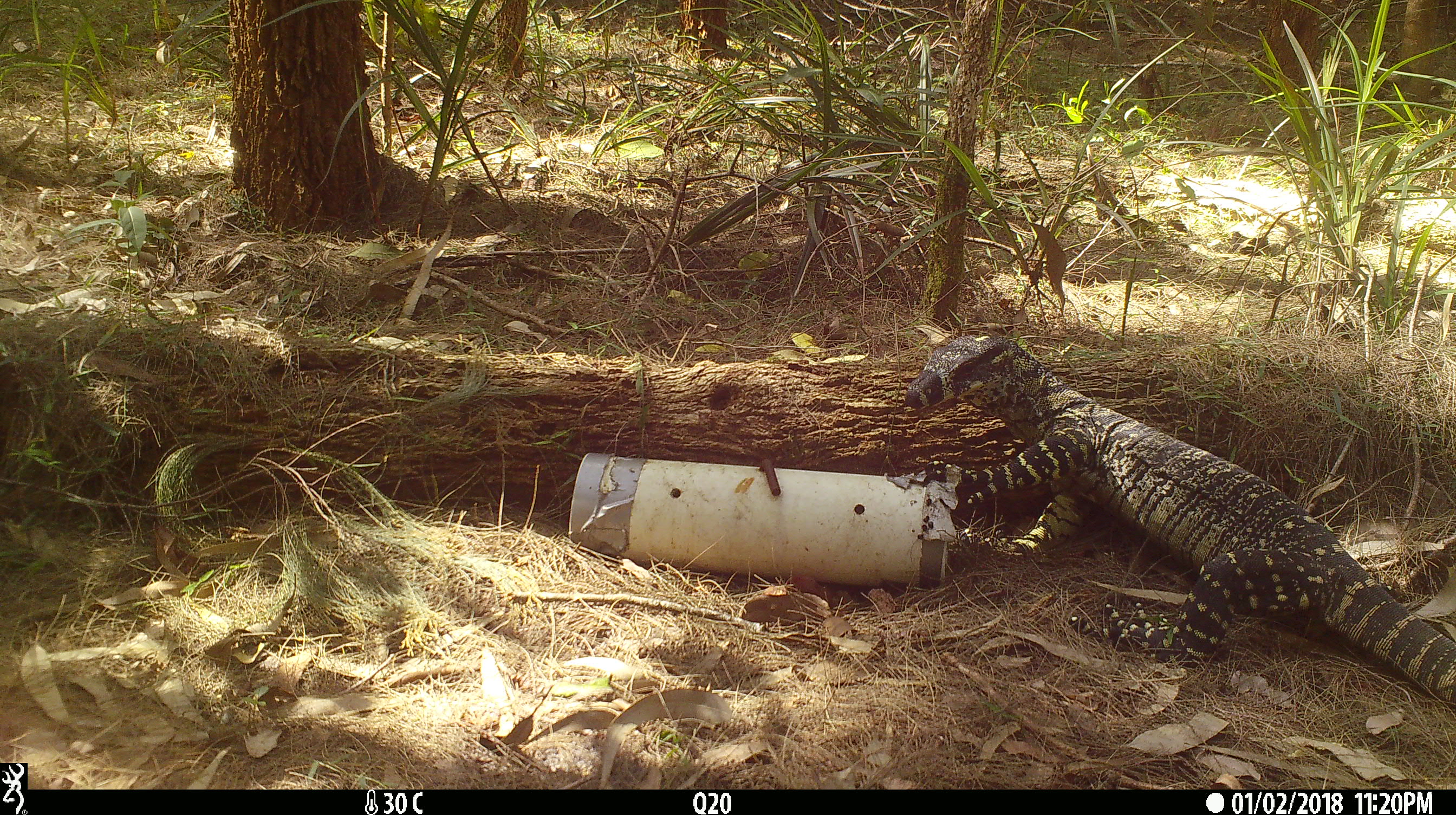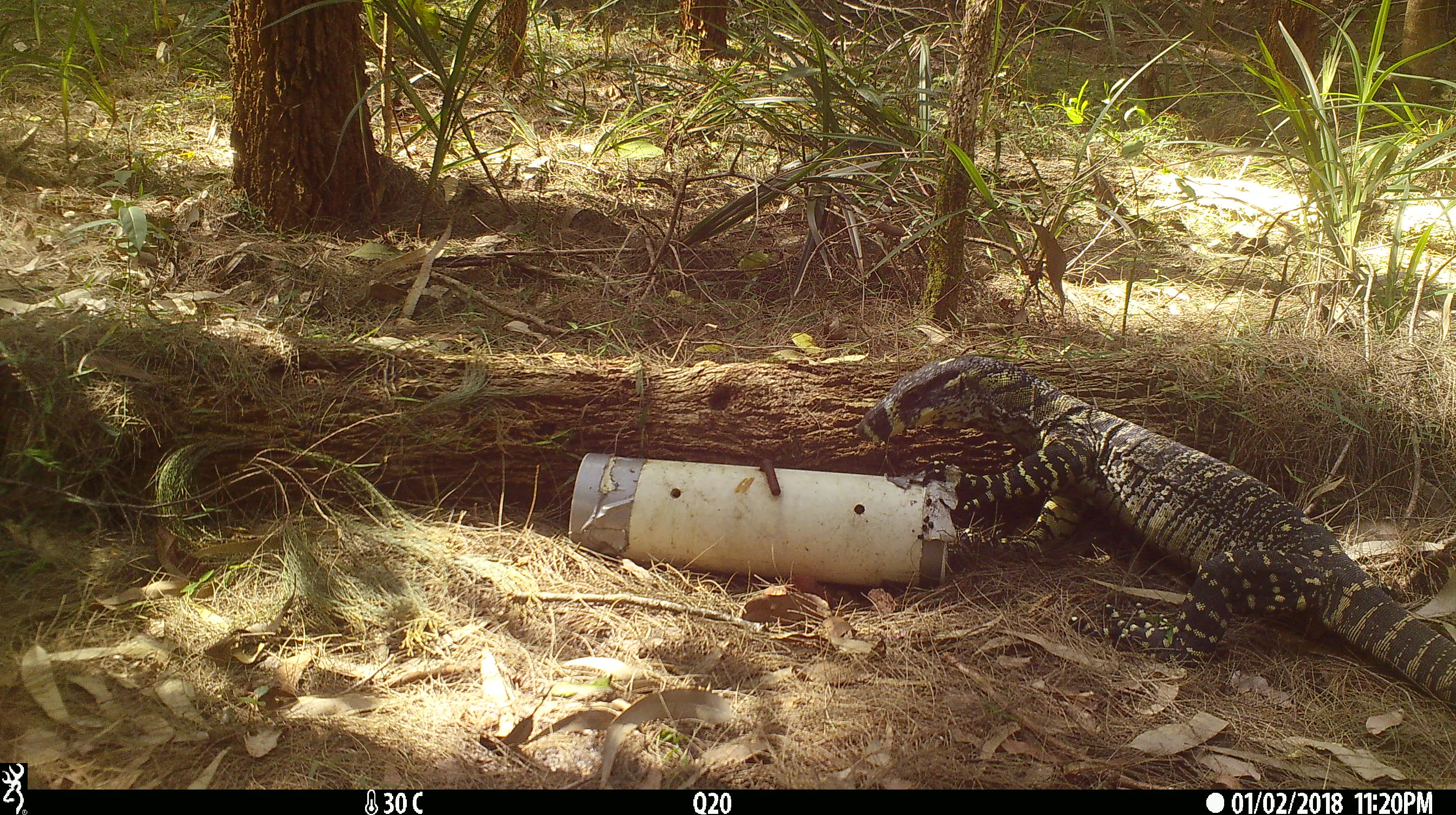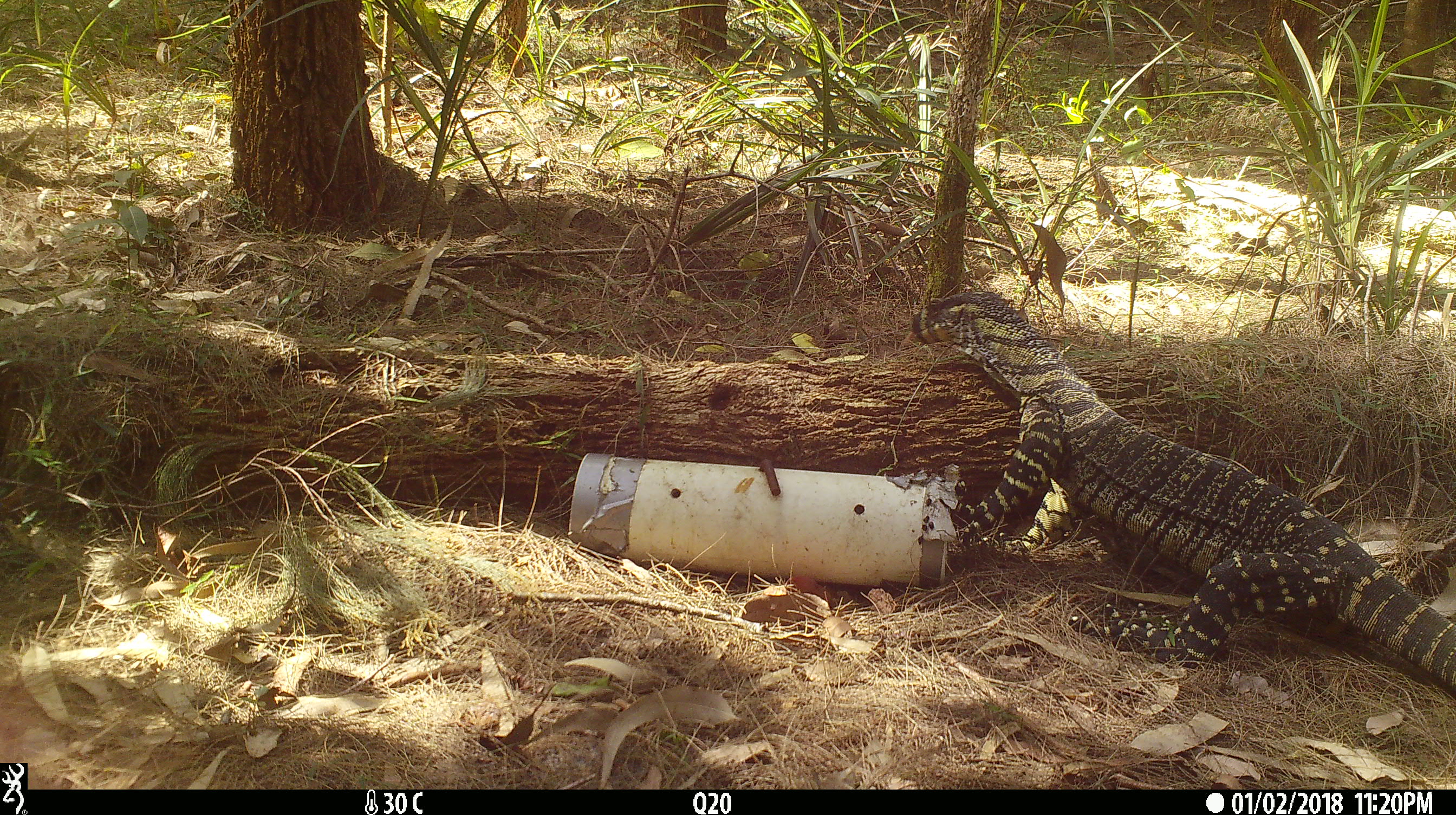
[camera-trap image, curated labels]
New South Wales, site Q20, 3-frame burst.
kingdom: Animalia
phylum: Chordata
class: Reptilia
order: Squamata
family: Varanidae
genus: Varanus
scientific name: Varanus varius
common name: lace monitor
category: goanna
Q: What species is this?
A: Goanna (lace monitor) (Varanus varius).